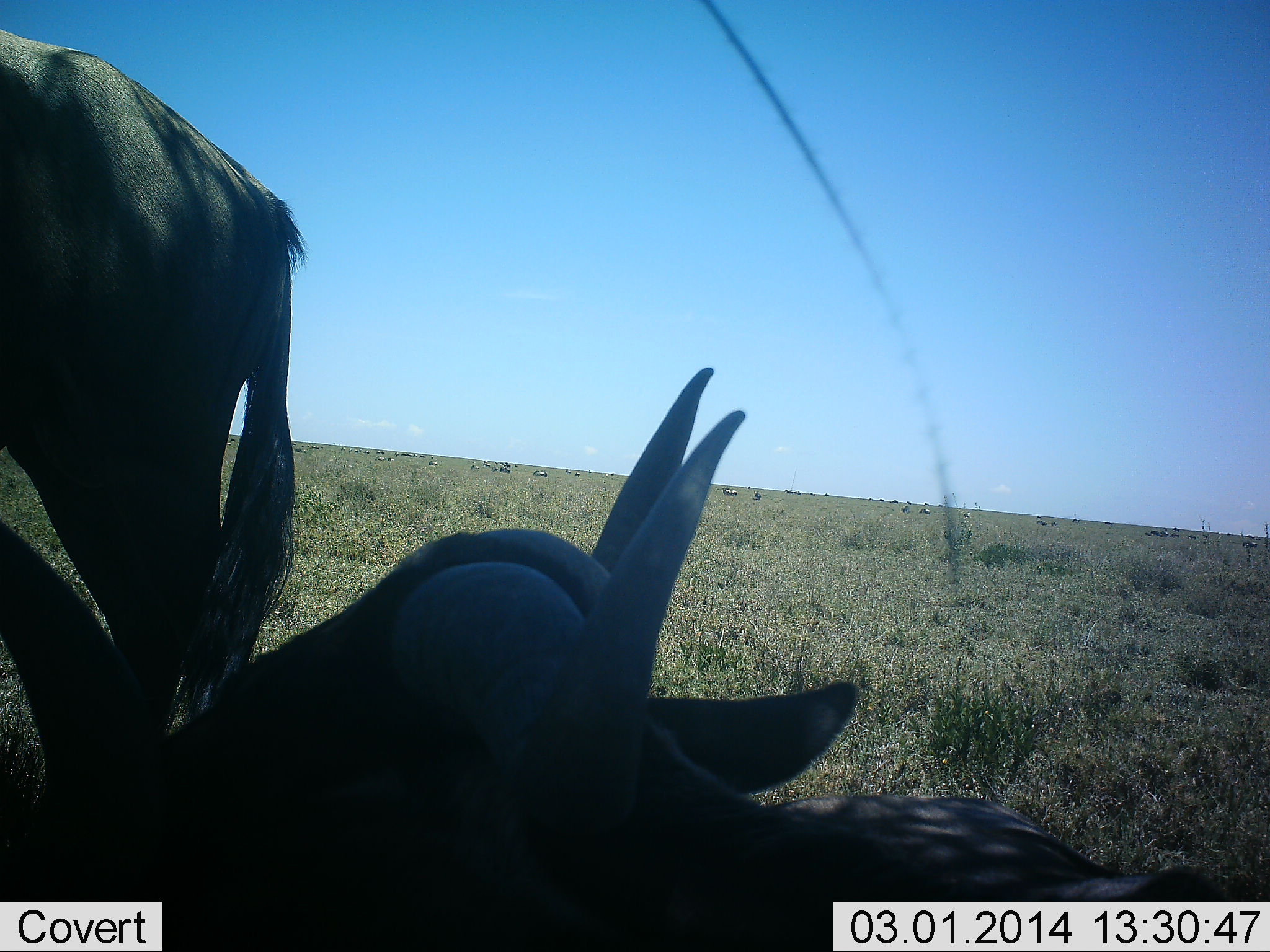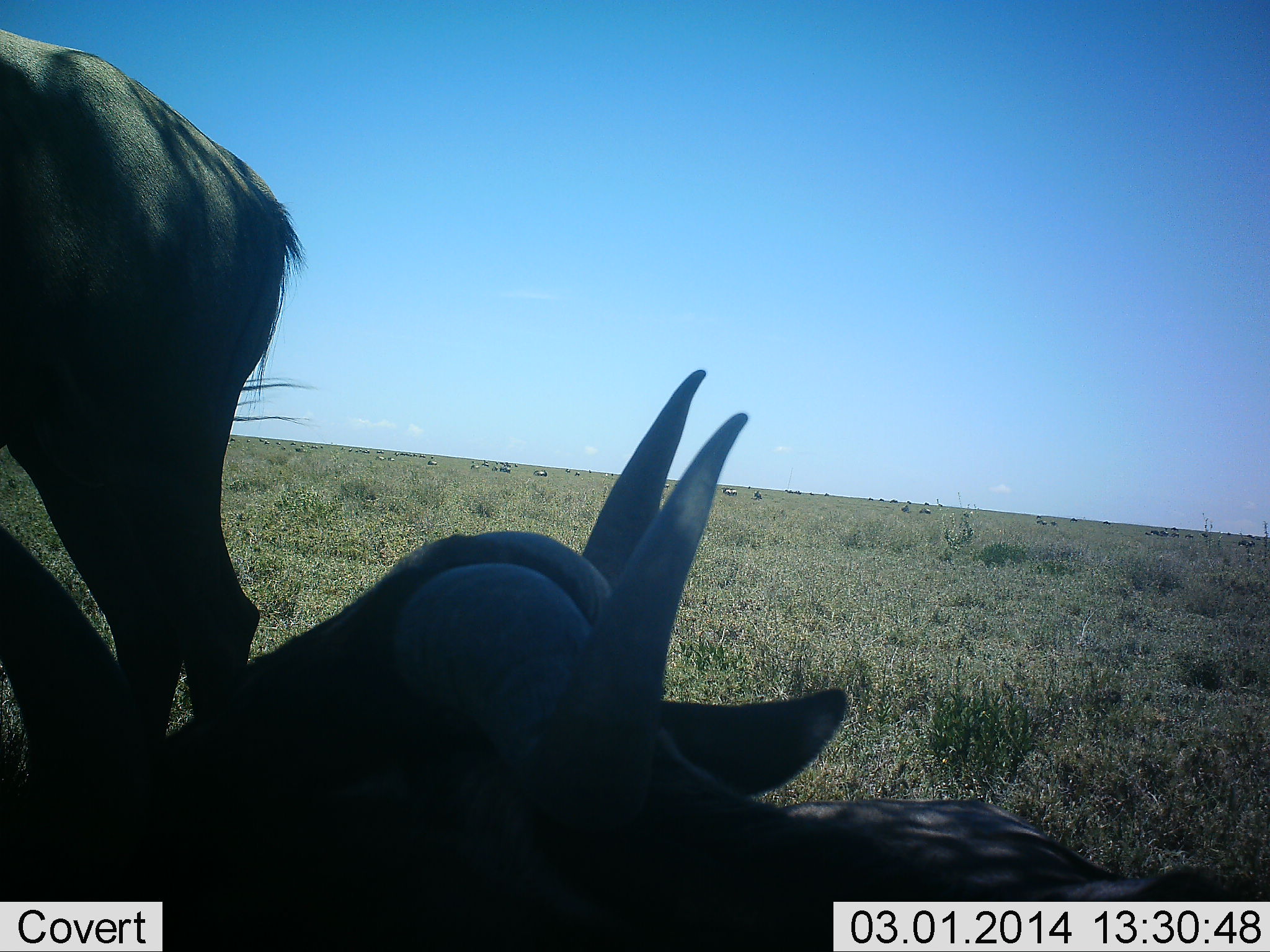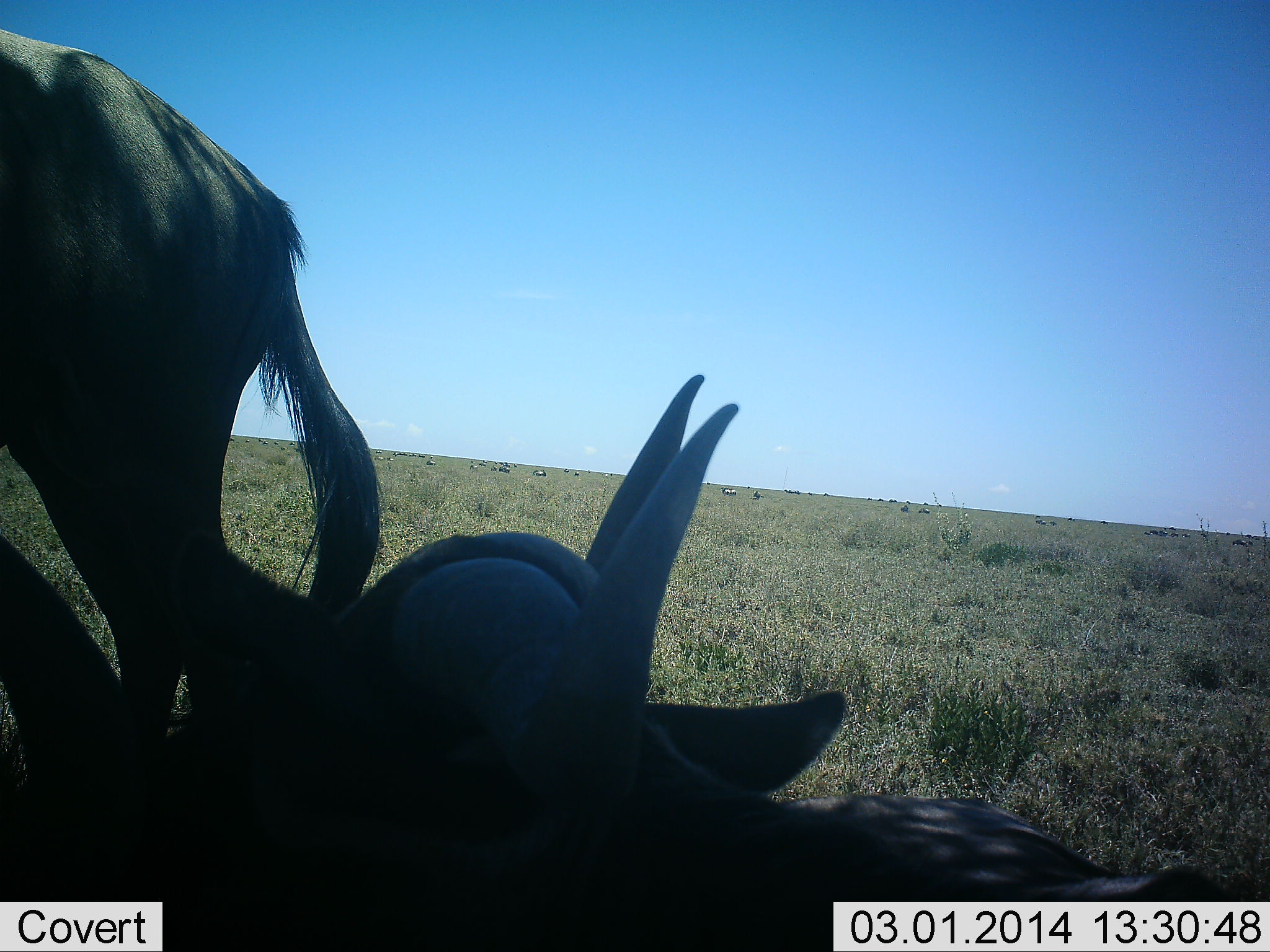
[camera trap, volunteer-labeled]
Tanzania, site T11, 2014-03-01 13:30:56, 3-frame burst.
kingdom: Animalia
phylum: Chordata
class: Mammalia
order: Artiodactyla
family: Bovidae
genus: Connochaetes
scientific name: Connochaetes taurinus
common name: blue wildebeest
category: wildebeest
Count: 2.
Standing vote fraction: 72%.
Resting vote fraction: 90%.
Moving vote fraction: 10%.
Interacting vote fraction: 0%.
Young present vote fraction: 2%.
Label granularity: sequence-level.